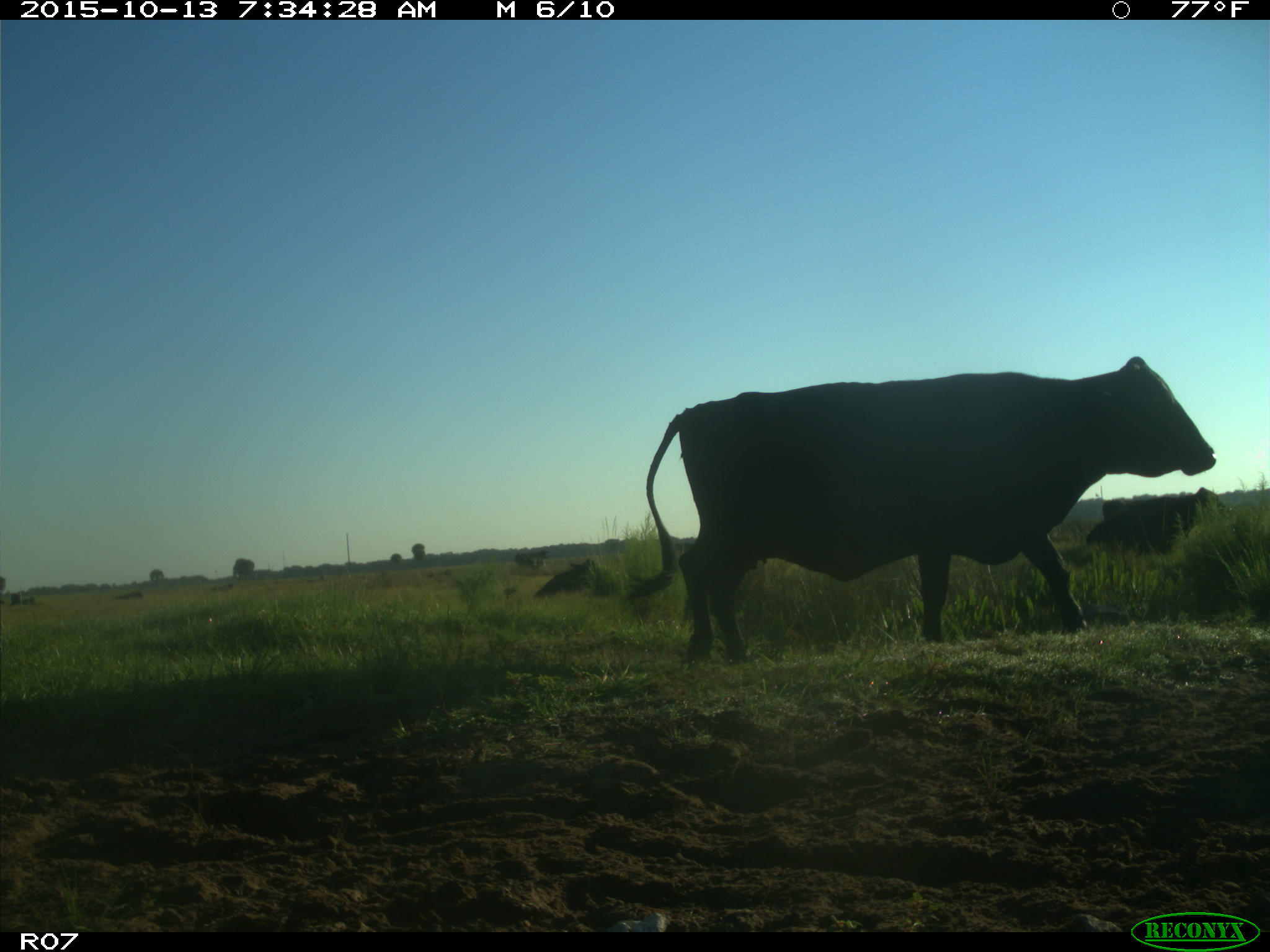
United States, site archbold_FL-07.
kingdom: Animalia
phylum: Chordata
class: Mammalia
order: Artiodactyla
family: Bovidae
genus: Bos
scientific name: Bos taurus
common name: domestic cow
Bos taurus (domestic cow).